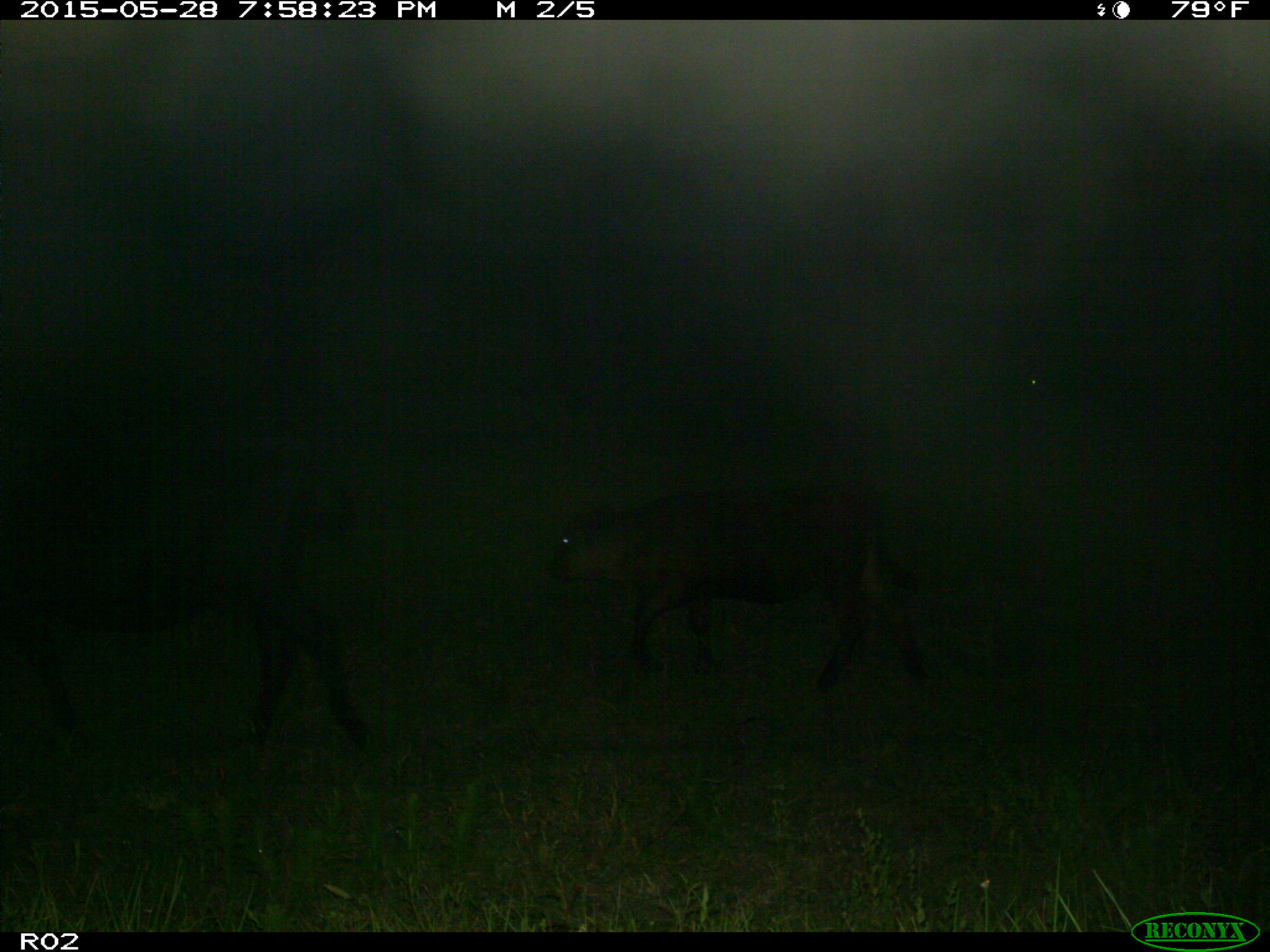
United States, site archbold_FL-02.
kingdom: Animalia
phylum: Chordata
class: Mammalia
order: Artiodactyla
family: Bovidae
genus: Bos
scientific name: Bos taurus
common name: domestic cow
Bos taurus (domestic cow).